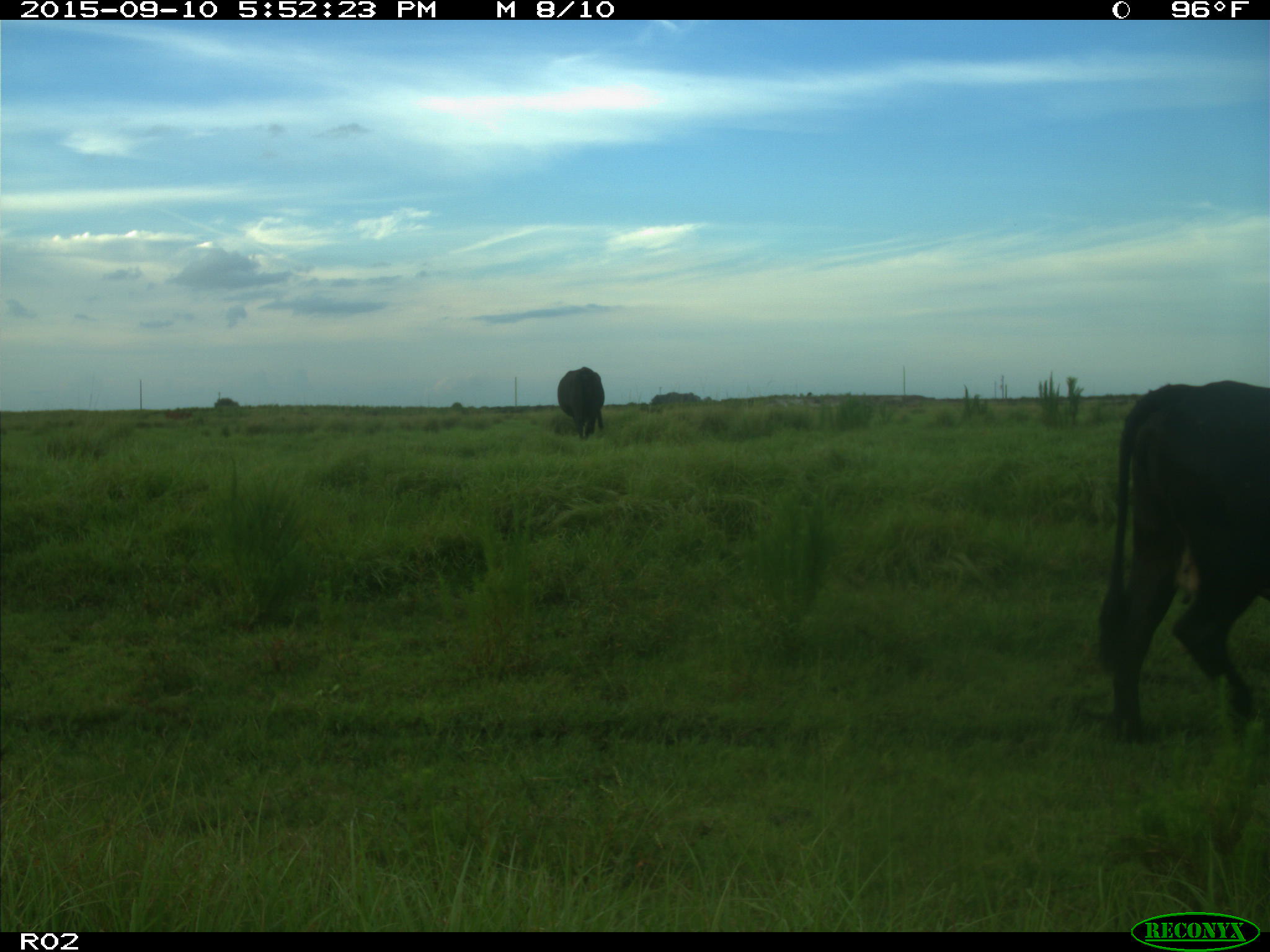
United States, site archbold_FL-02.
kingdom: Animalia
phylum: Chordata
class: Mammalia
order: Artiodactyla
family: Bovidae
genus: Bos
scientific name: Bos taurus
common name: domestic cow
Bos taurus (domestic cow).